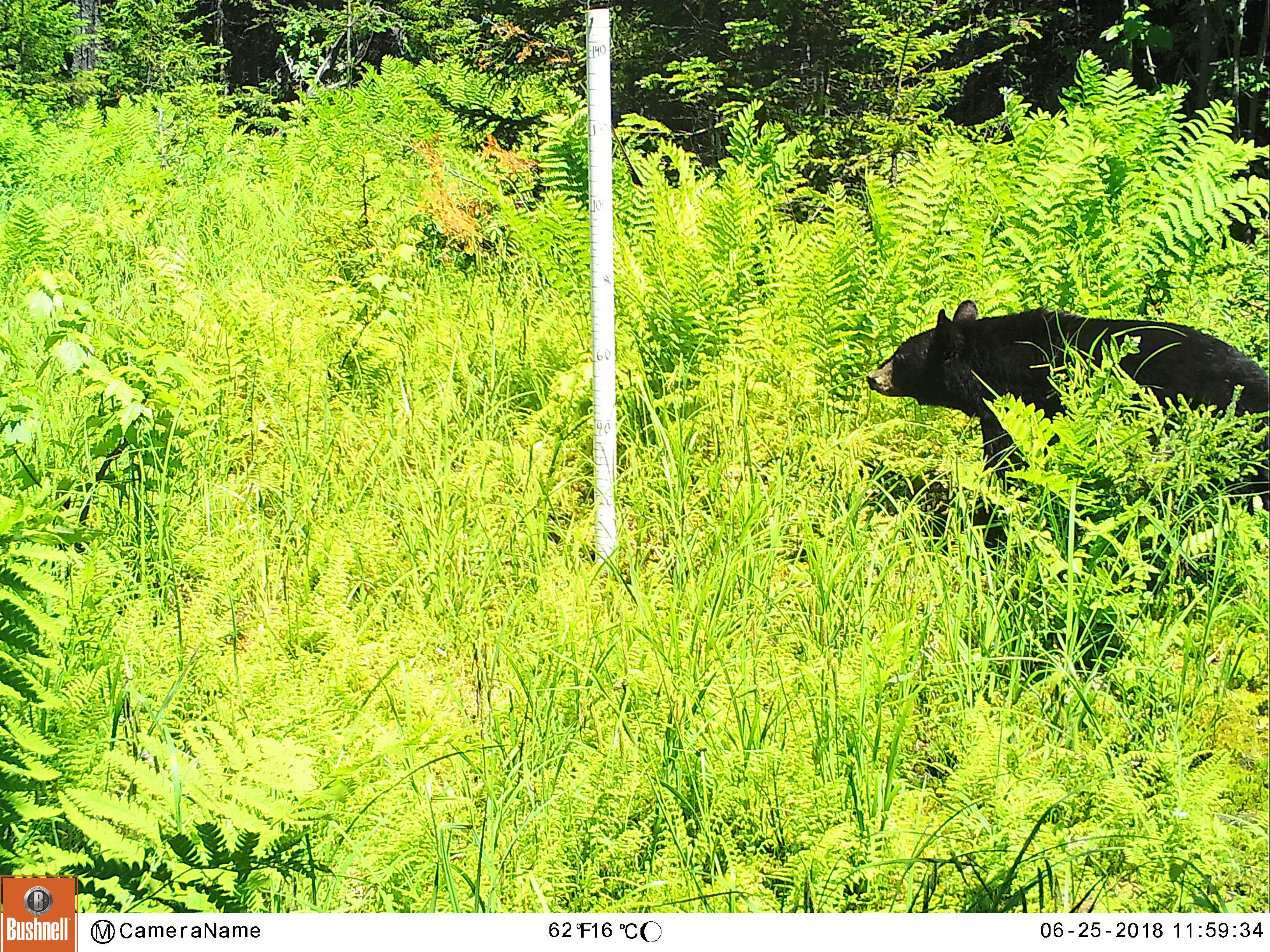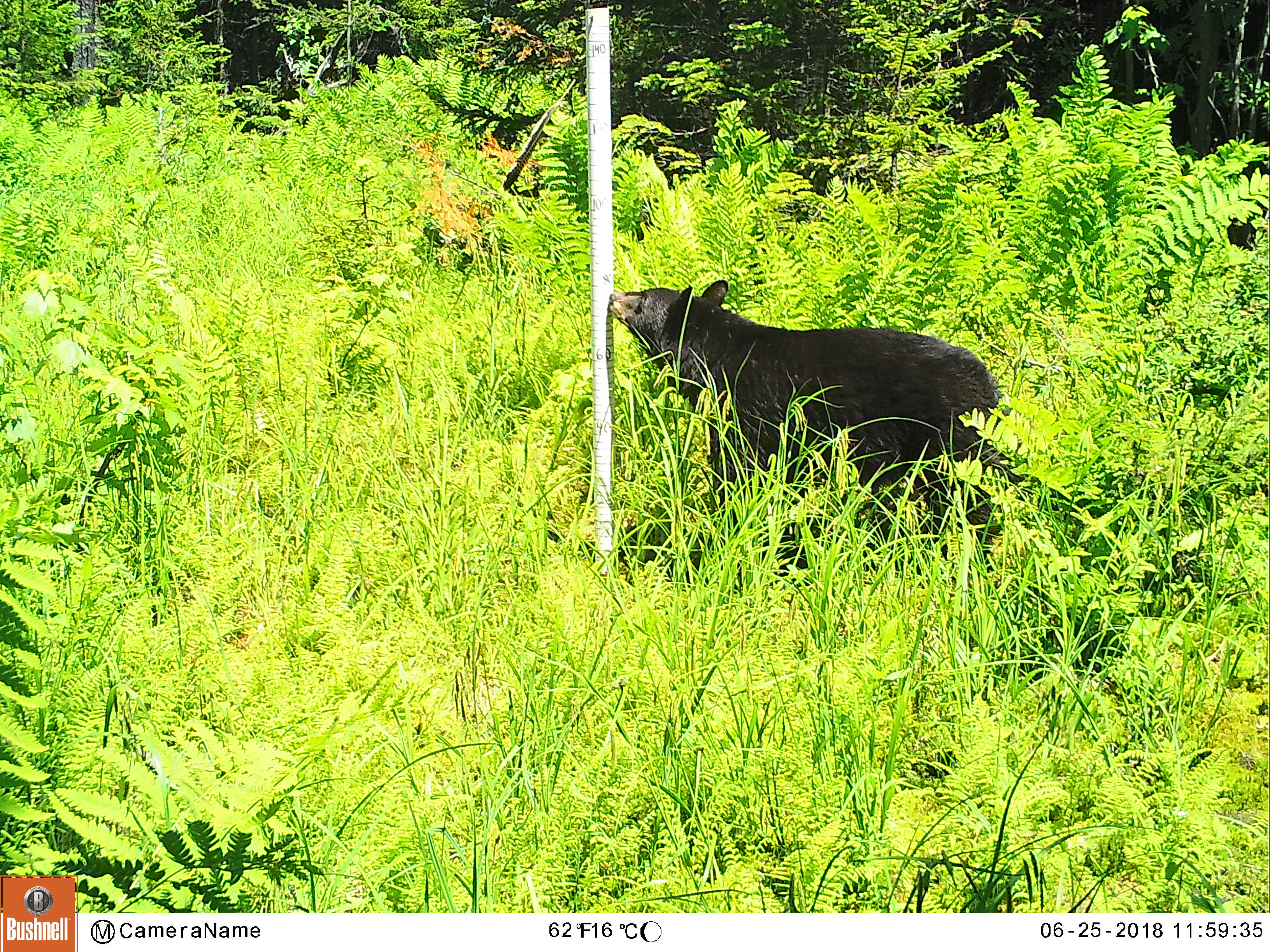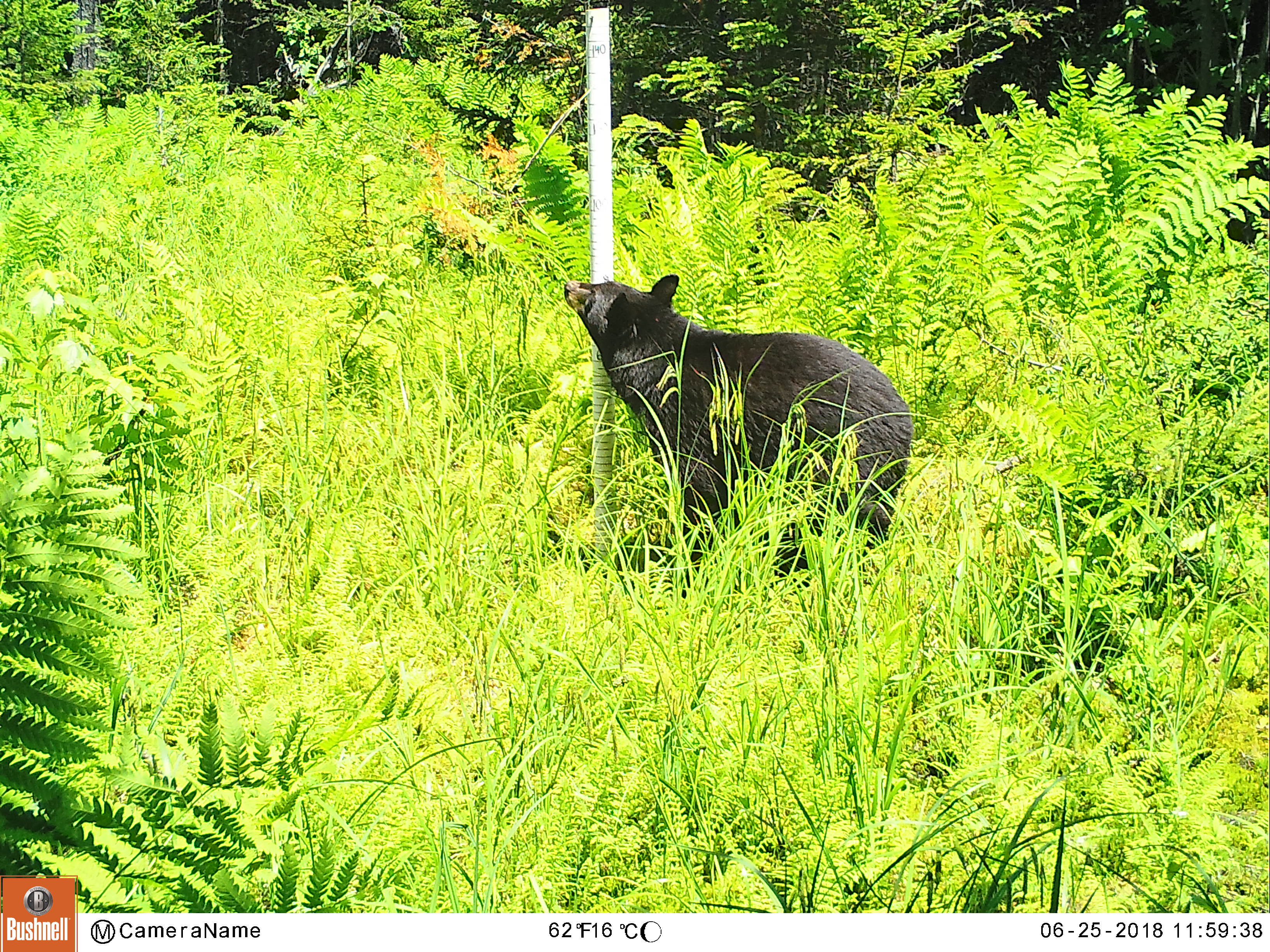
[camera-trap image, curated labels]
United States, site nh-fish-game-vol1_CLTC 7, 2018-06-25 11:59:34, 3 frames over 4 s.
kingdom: Animalia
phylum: Chordata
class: Mammalia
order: Carnivora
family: Ursidae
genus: Ursus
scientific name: Ursus americanus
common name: black bear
Black bear (Ursus americanus).